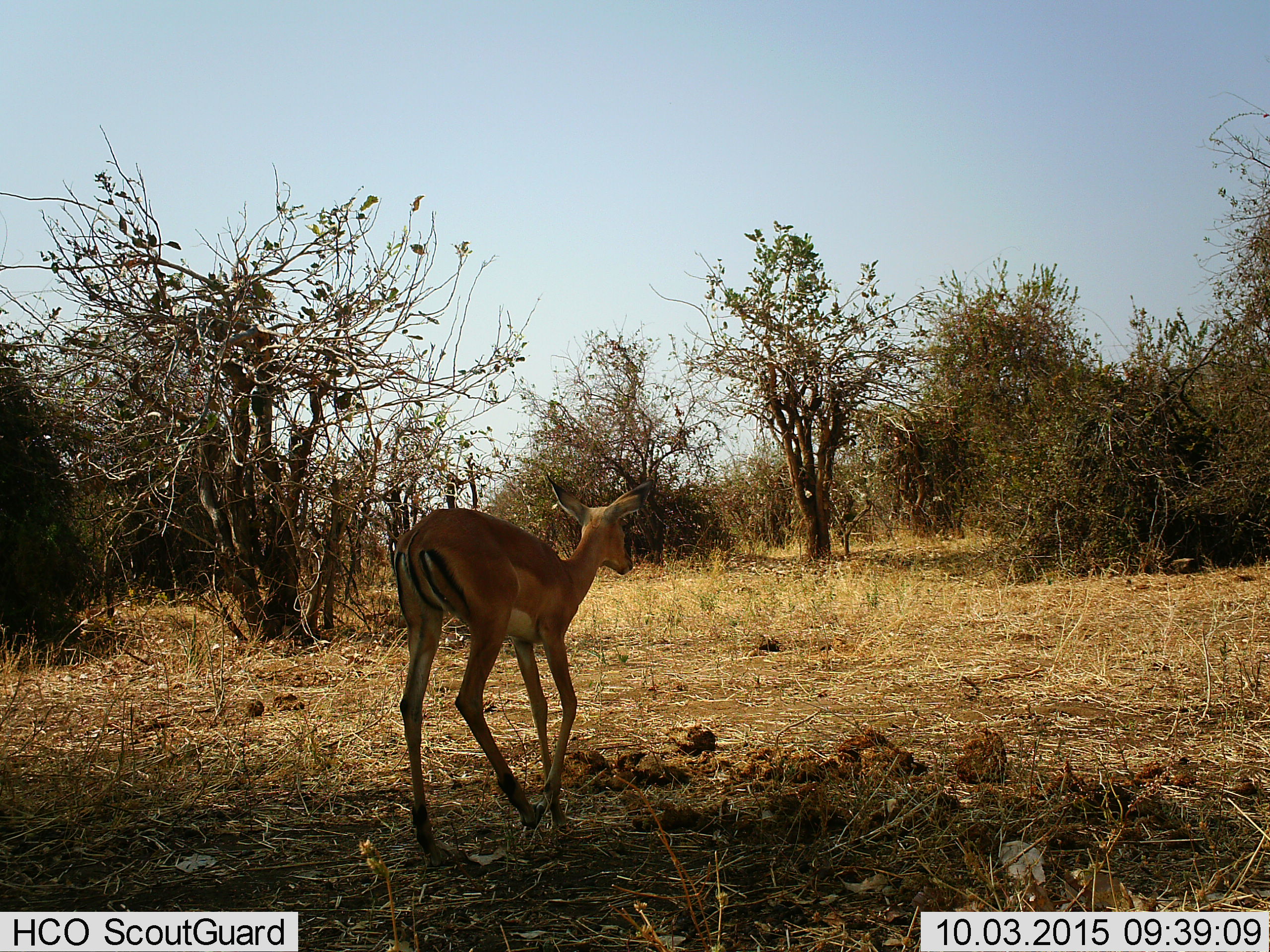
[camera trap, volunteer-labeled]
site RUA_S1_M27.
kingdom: Animalia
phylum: Chordata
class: Mammalia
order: Artiodactyla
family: Bovidae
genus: Aepyceros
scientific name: Aepyceros melampus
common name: impala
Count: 1.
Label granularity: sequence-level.